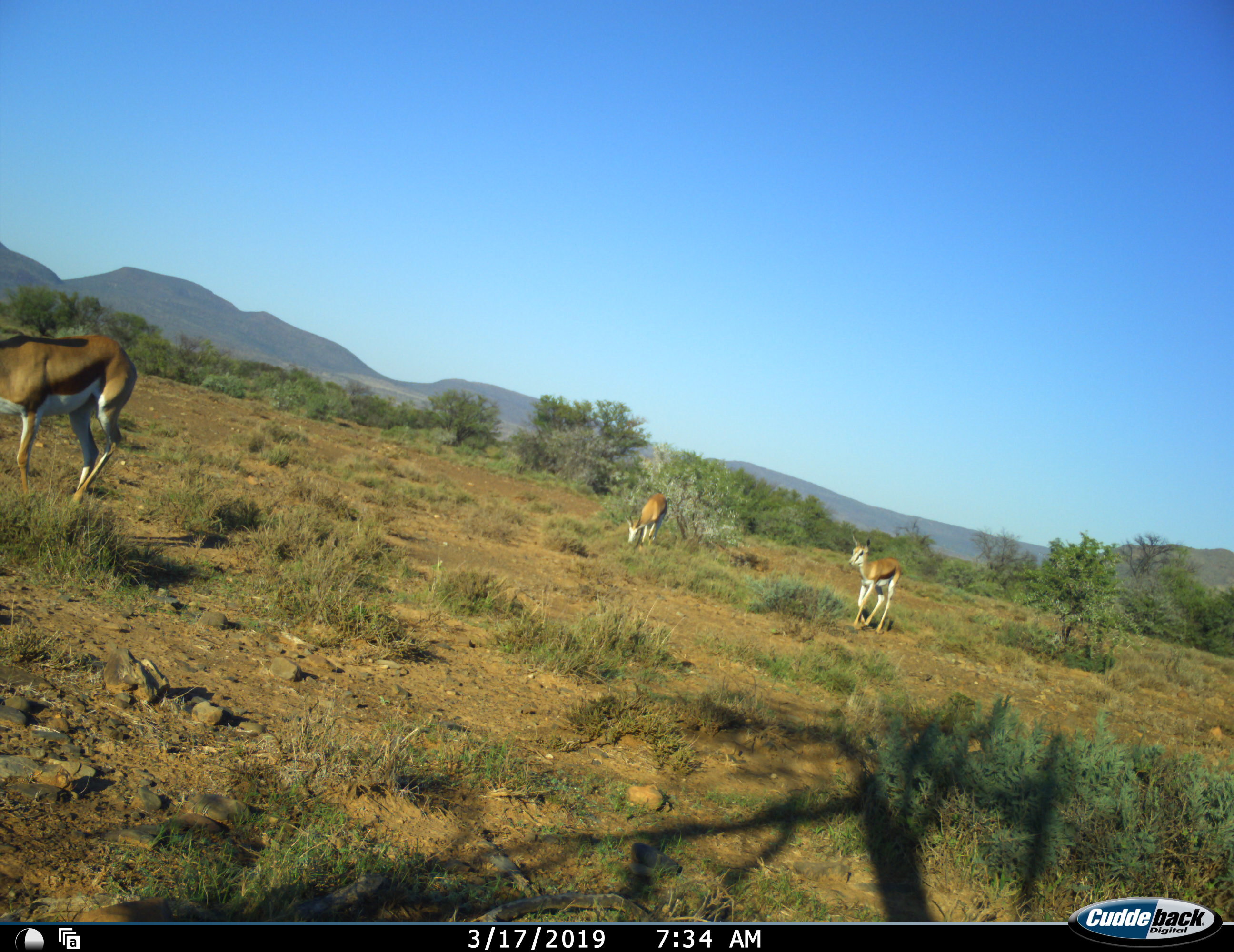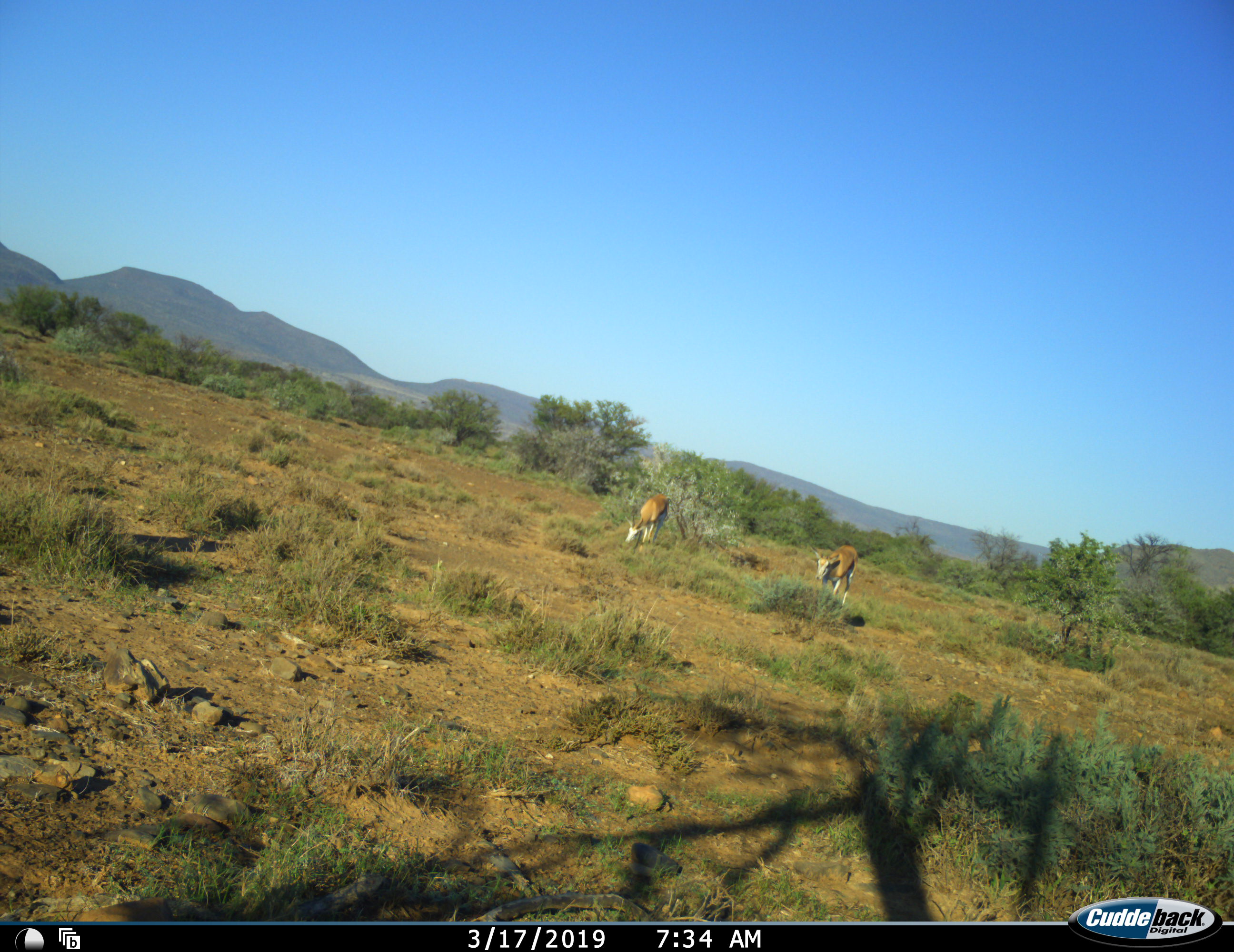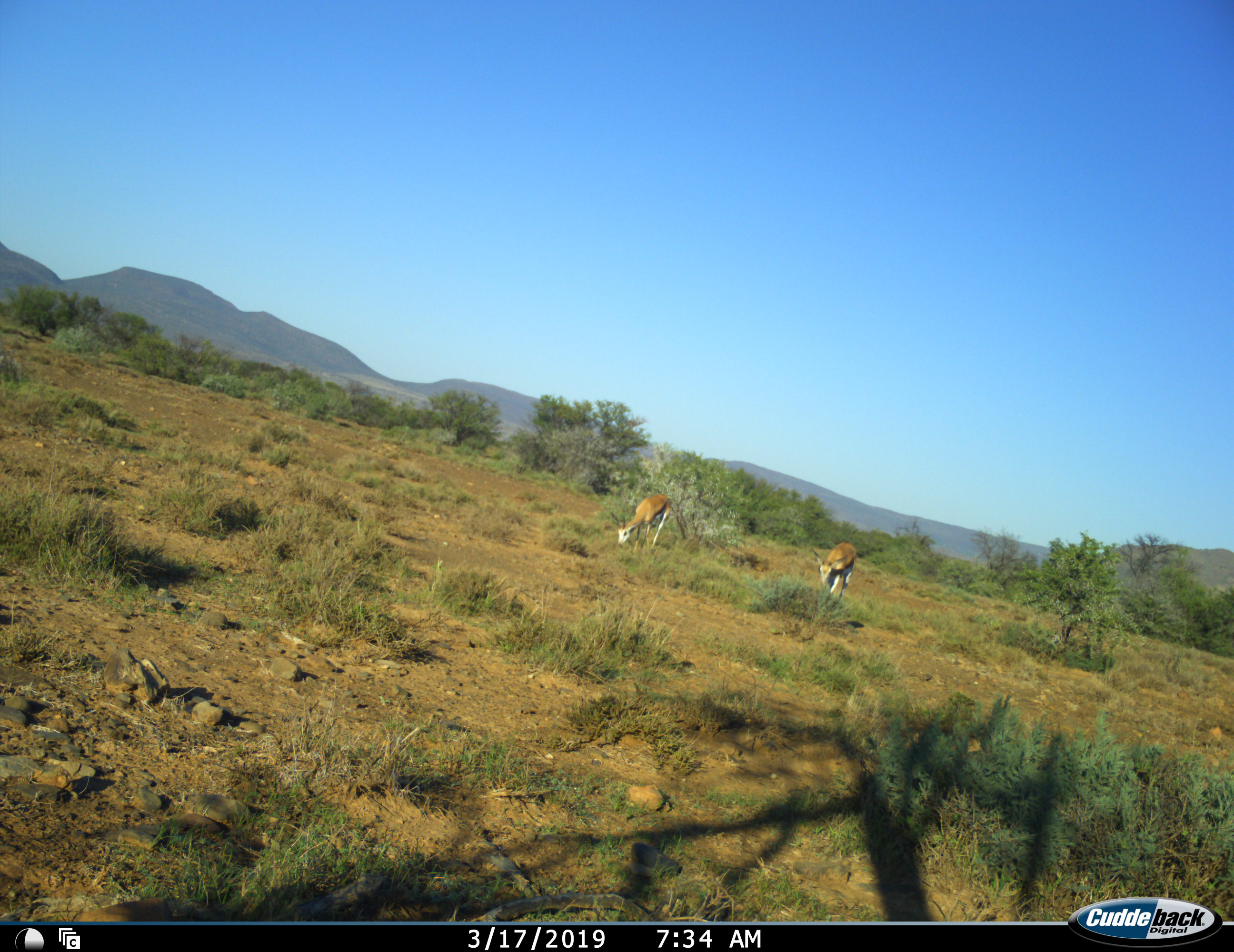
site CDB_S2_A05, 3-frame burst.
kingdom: Animalia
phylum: Chordata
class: Mammalia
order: Artiodactyla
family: Bovidae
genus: Antidorcas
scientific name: Antidorcas marsupialis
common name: springbok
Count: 3.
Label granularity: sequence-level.